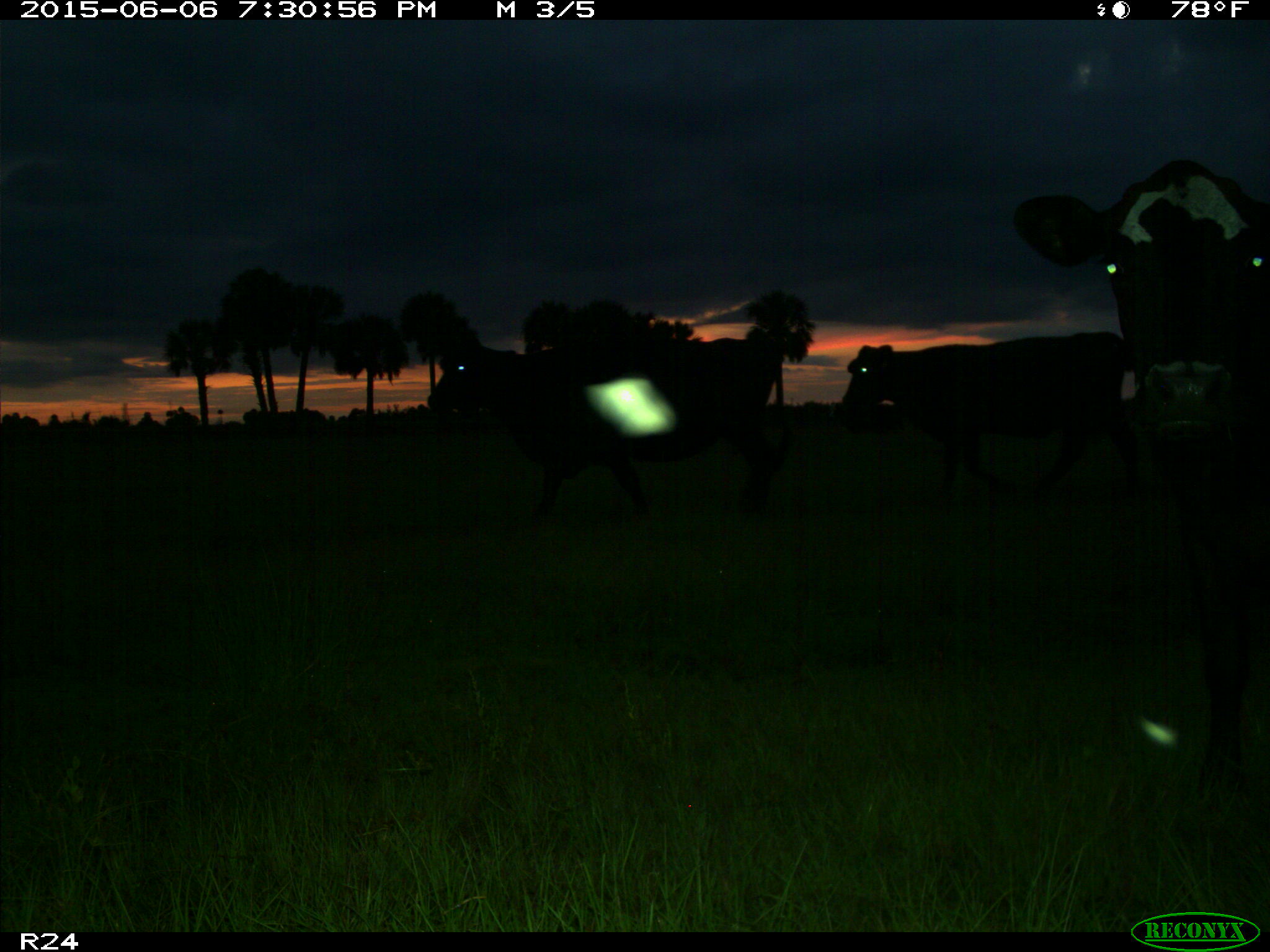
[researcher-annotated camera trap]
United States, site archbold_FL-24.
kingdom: Animalia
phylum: Chordata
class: Mammalia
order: Artiodactyla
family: Bovidae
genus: Bos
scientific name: Bos taurus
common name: domestic cow